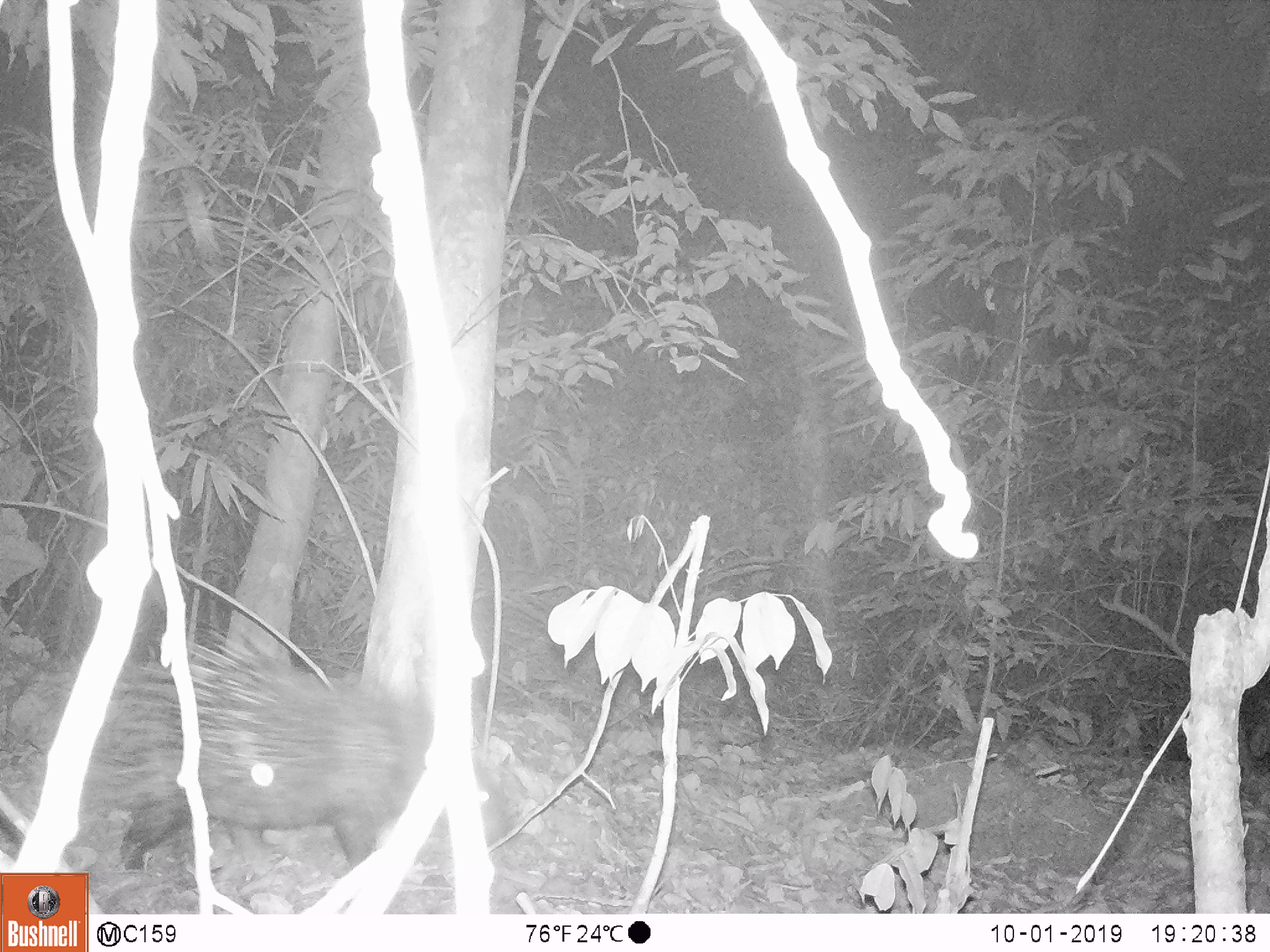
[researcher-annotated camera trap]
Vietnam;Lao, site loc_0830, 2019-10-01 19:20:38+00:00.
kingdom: Animalia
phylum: Chordata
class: Mammalia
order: Rodentia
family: Hystricidae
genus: Hystrix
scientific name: Hystrix brachyura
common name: malayan porcupine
Malayan porcupine (Hystrix brachyura). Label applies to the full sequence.